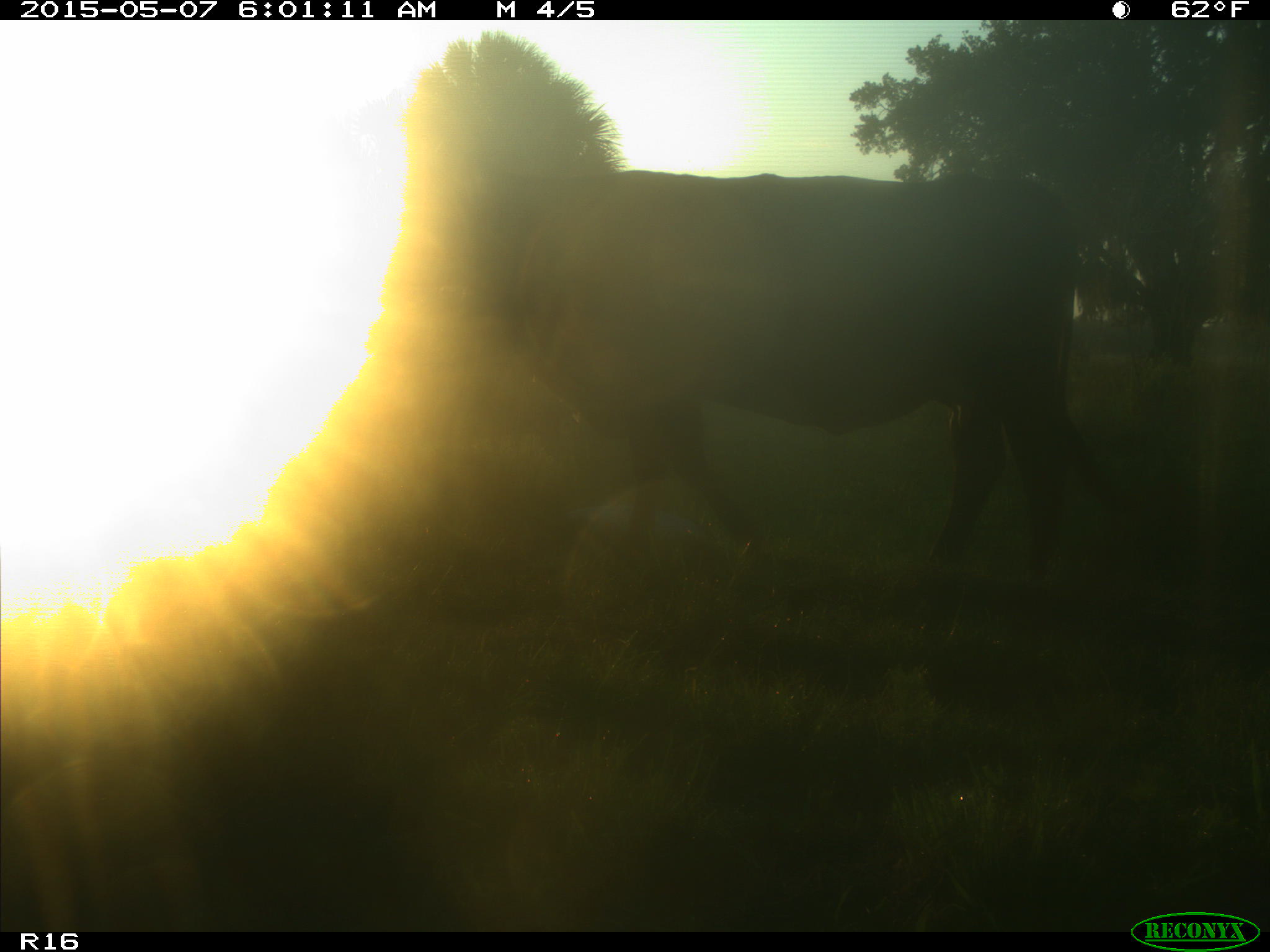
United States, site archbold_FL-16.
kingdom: Animalia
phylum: Chordata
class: Mammalia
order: Artiodactyla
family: Bovidae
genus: Bos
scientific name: Bos taurus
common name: domestic cow